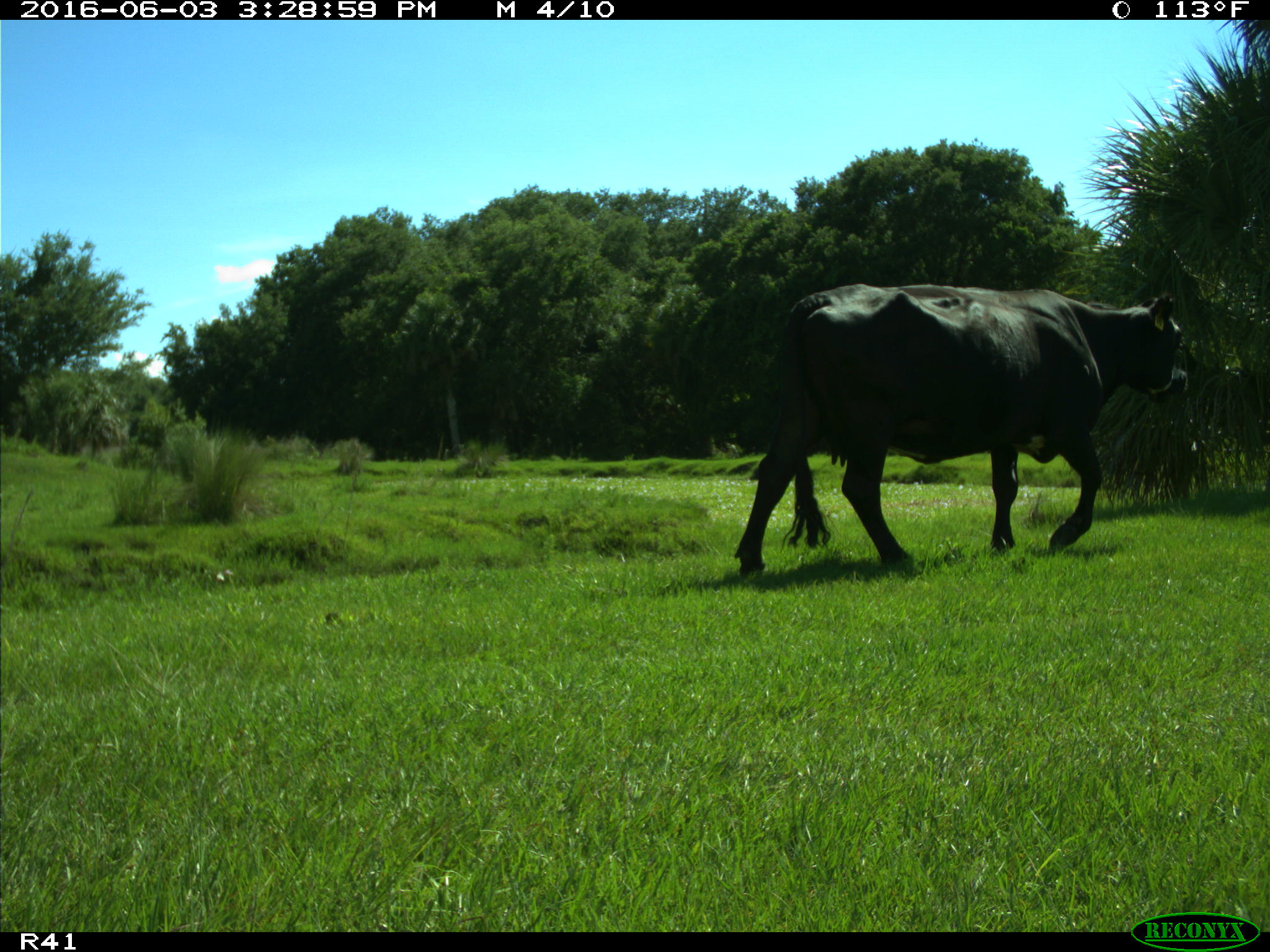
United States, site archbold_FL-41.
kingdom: Animalia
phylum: Chordata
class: Mammalia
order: Artiodactyla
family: Bovidae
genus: Bos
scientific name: Bos taurus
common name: domestic cow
Bos taurus (domestic cow).